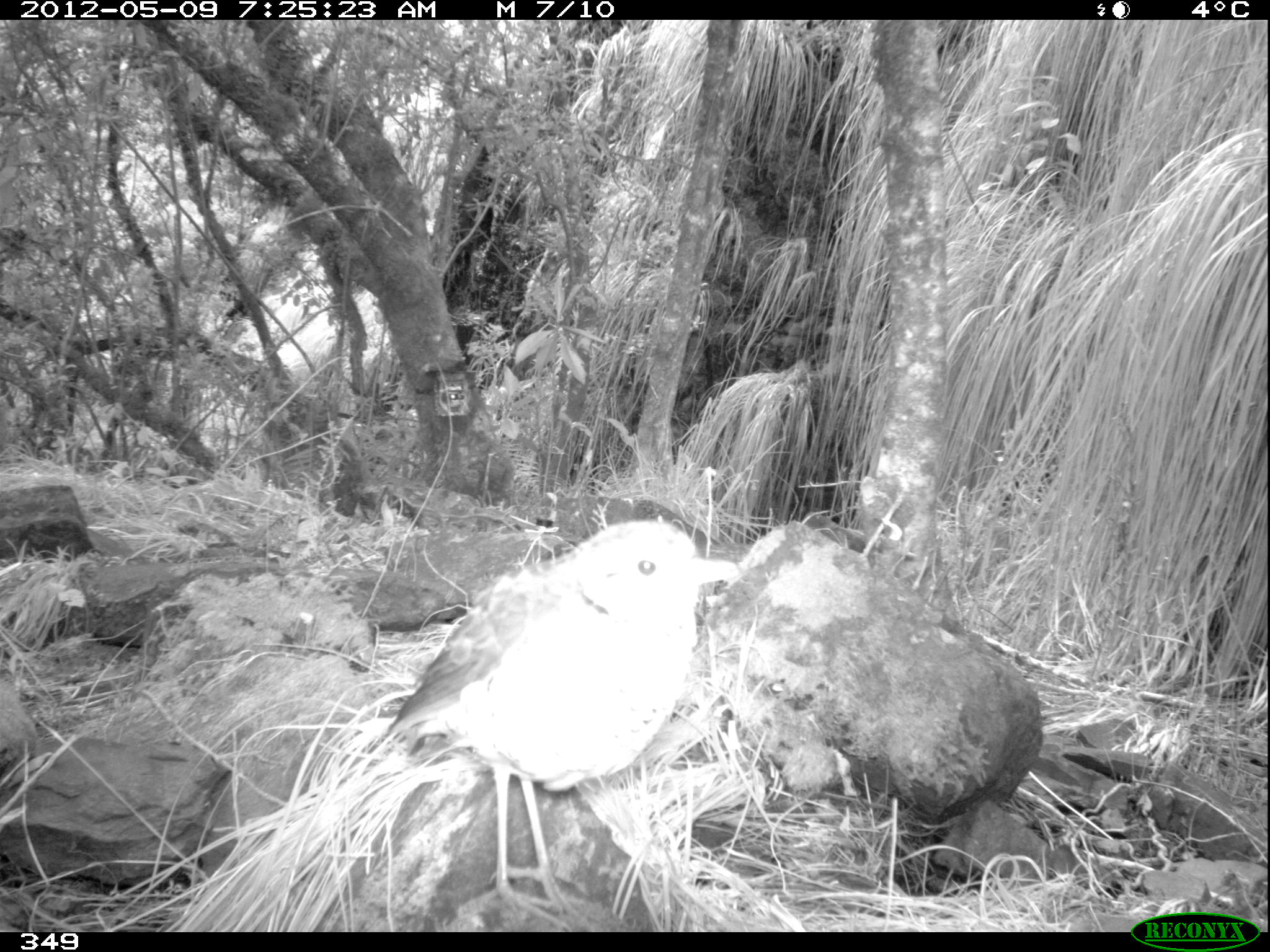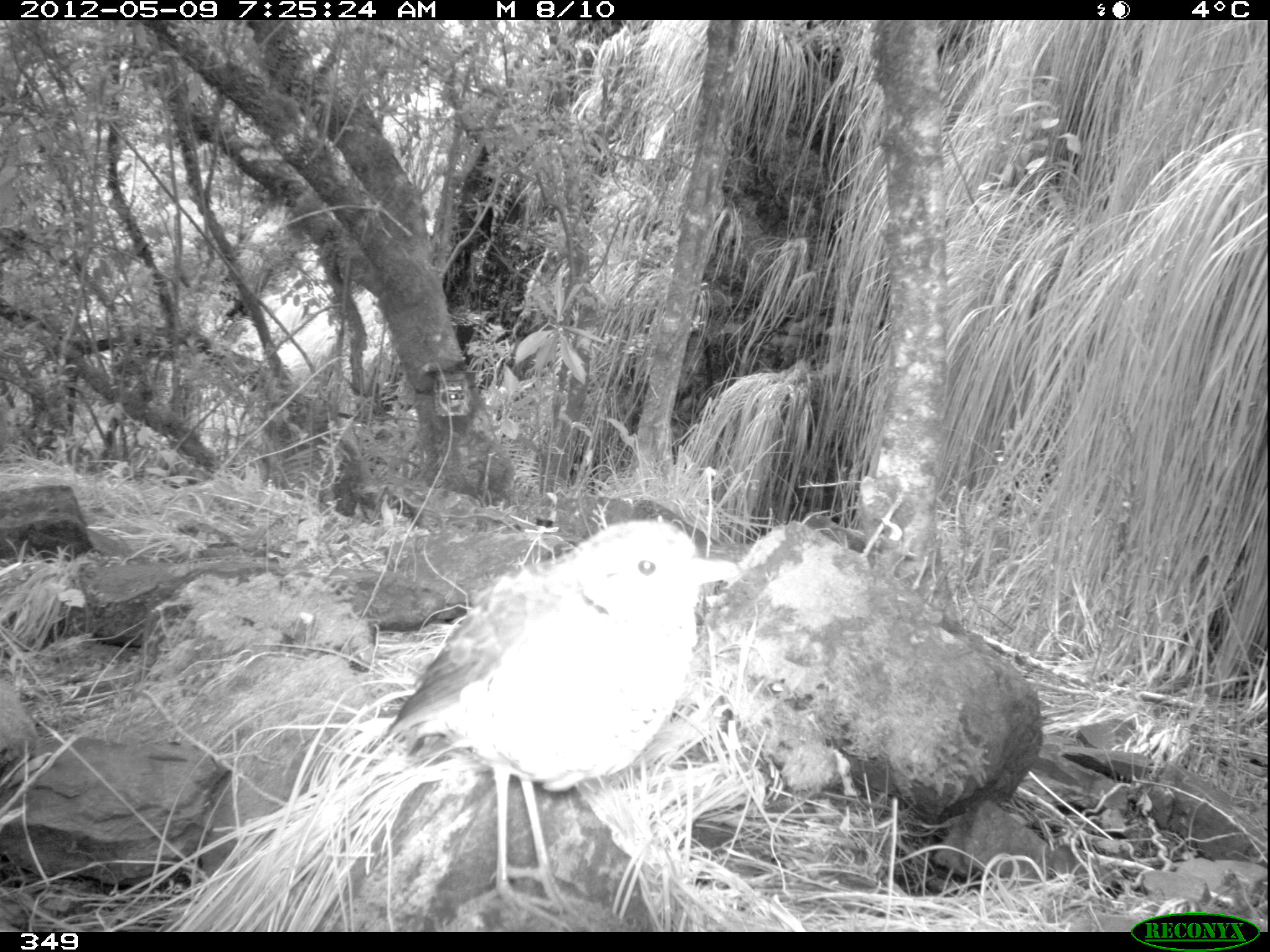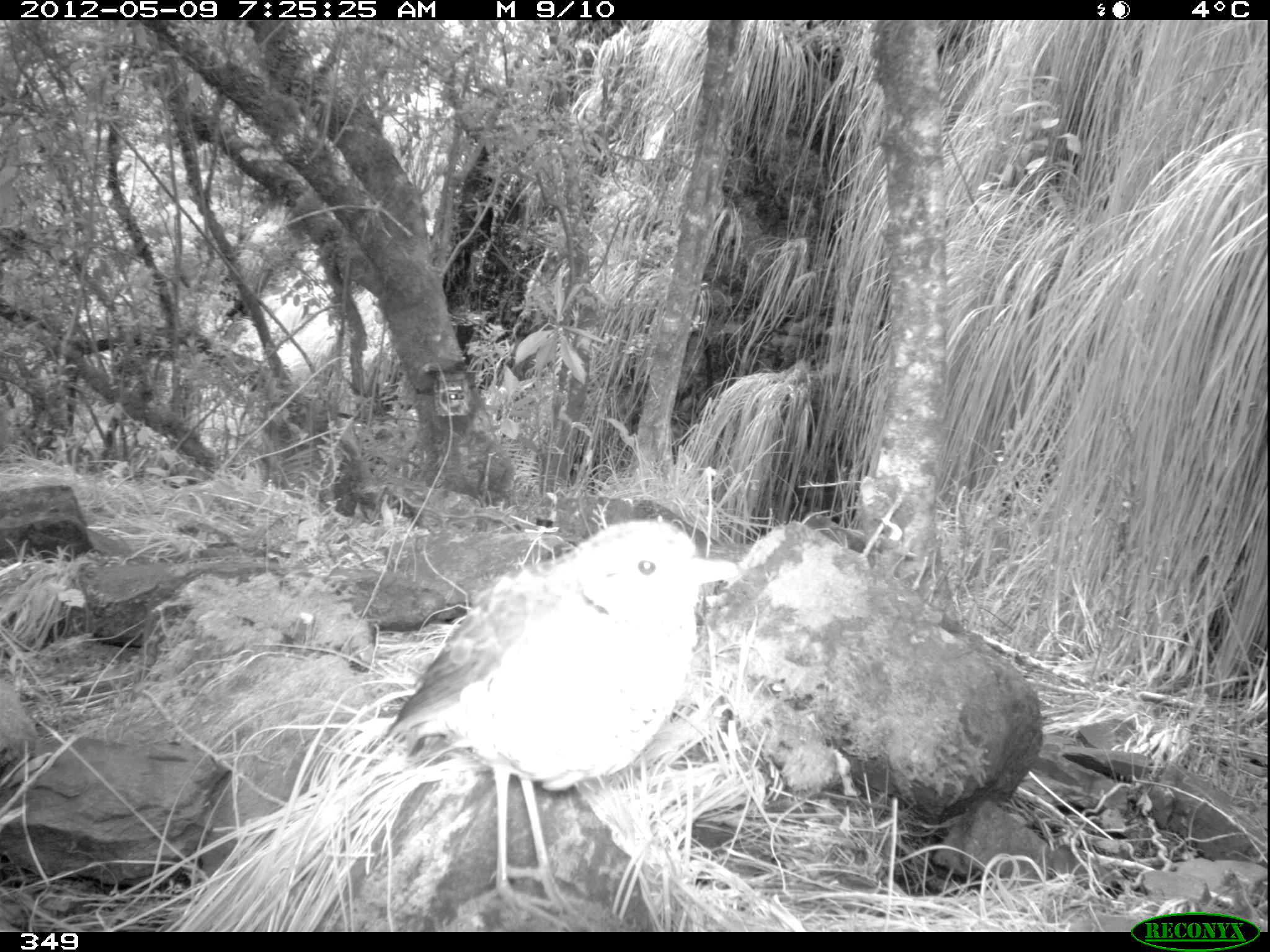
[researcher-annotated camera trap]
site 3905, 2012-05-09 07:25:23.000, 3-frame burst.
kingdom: Animalia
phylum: Chordata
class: Aves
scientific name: Aves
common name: bird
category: unknown bird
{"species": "unknown bird (bird) (Aves)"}